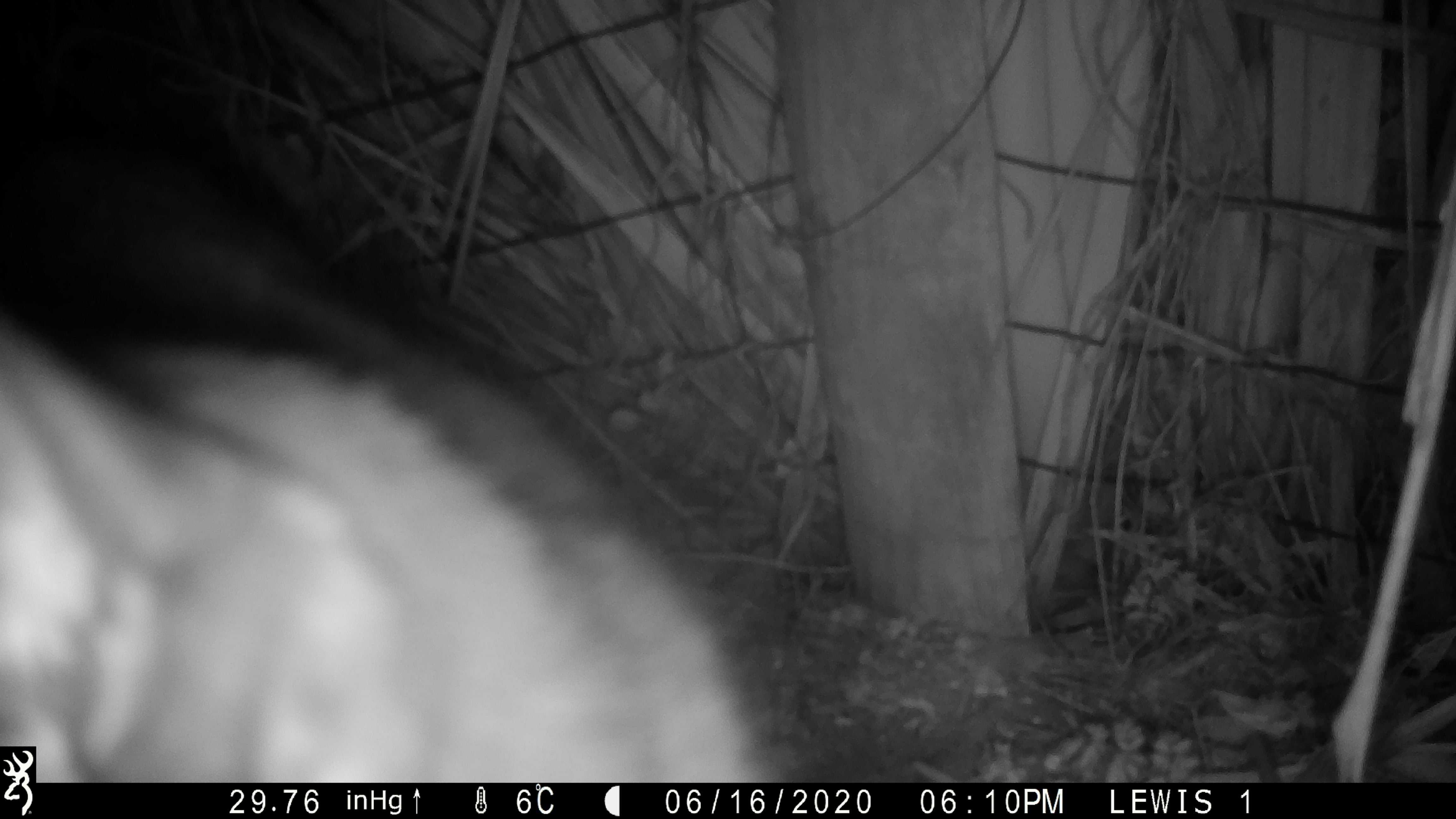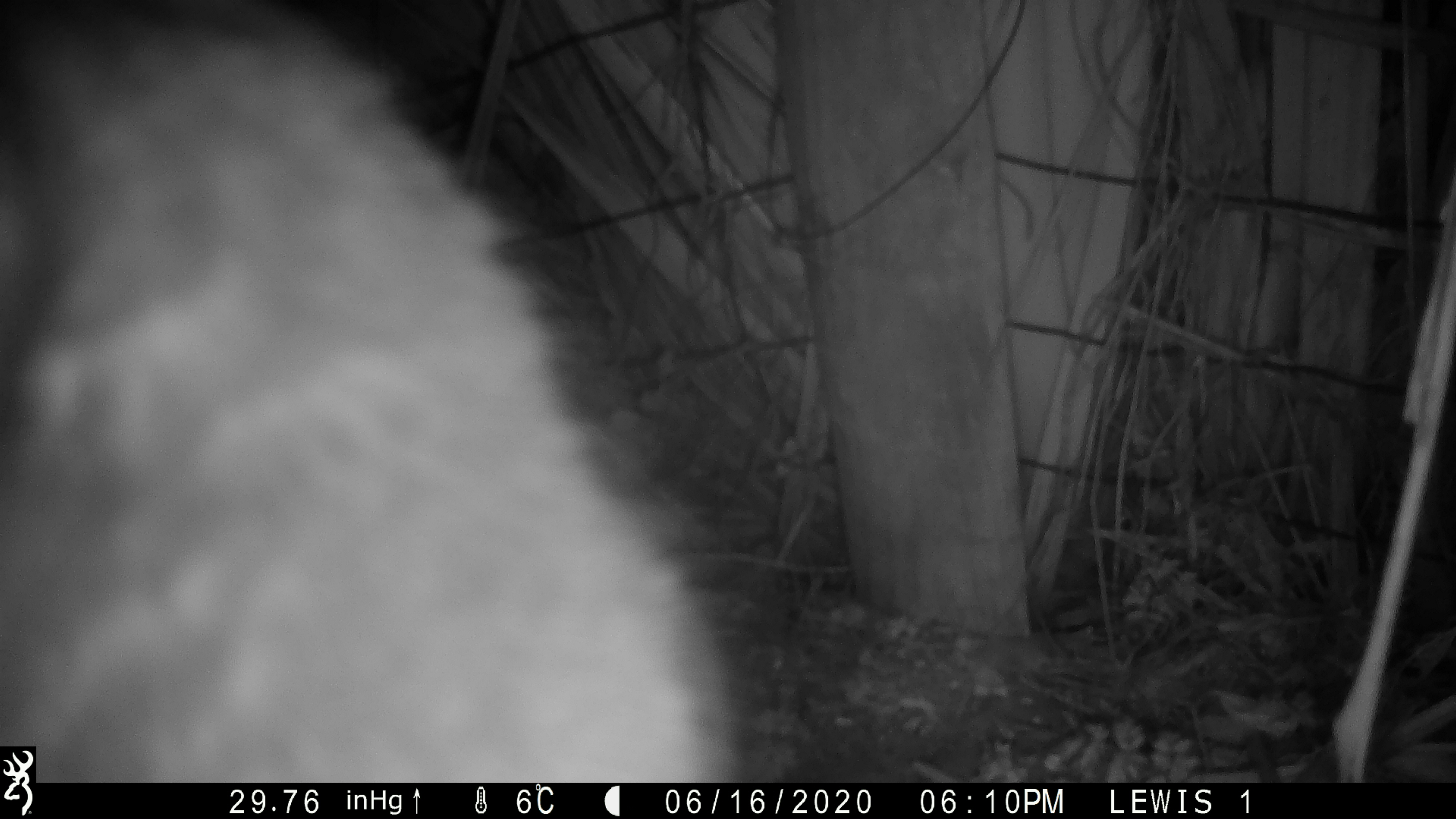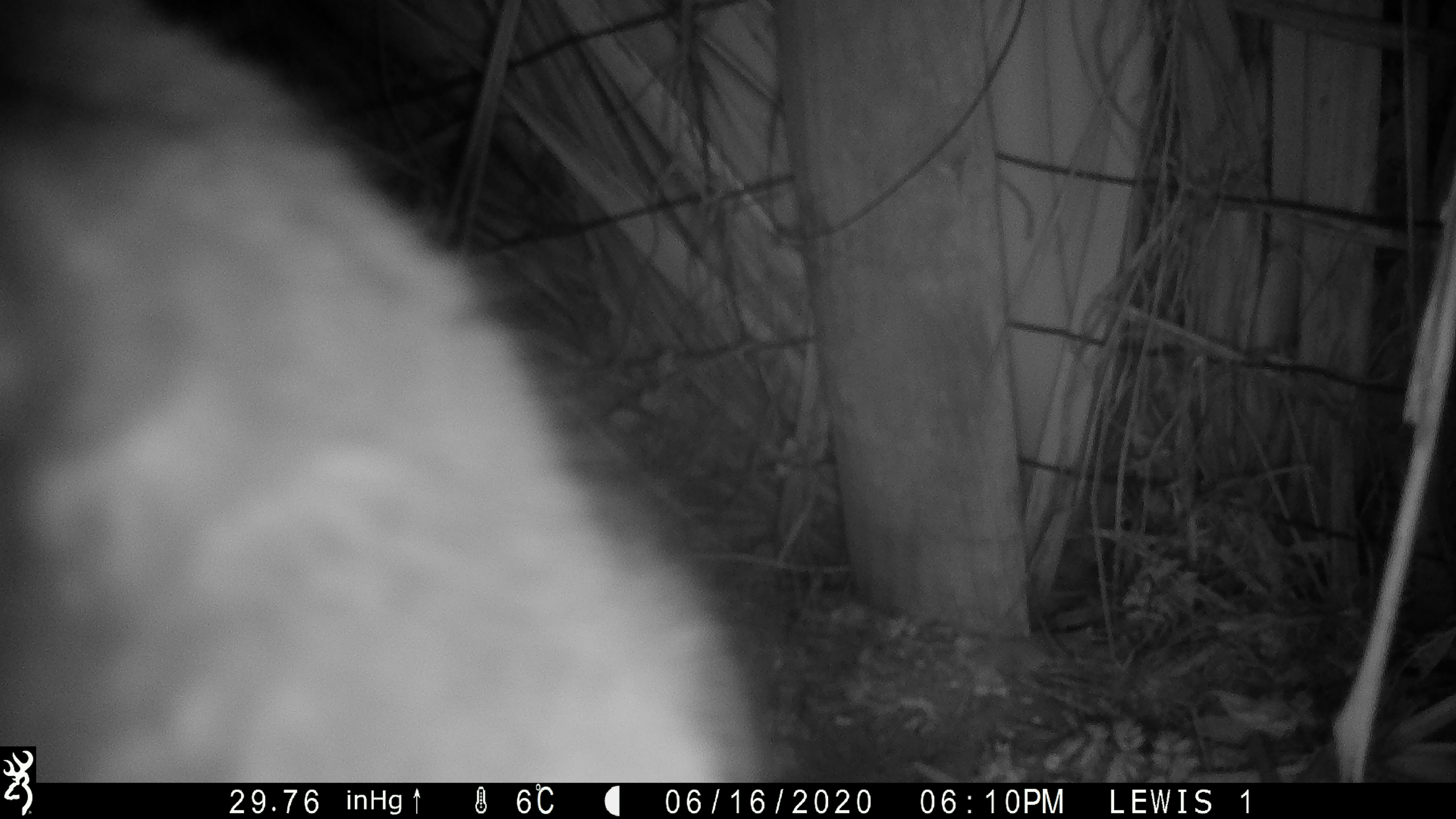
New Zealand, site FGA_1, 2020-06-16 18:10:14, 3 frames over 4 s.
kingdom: Animalia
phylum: Chordata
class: Mammalia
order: Carnivora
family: Felidae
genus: Felis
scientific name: Felis catus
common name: domestic cat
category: cat